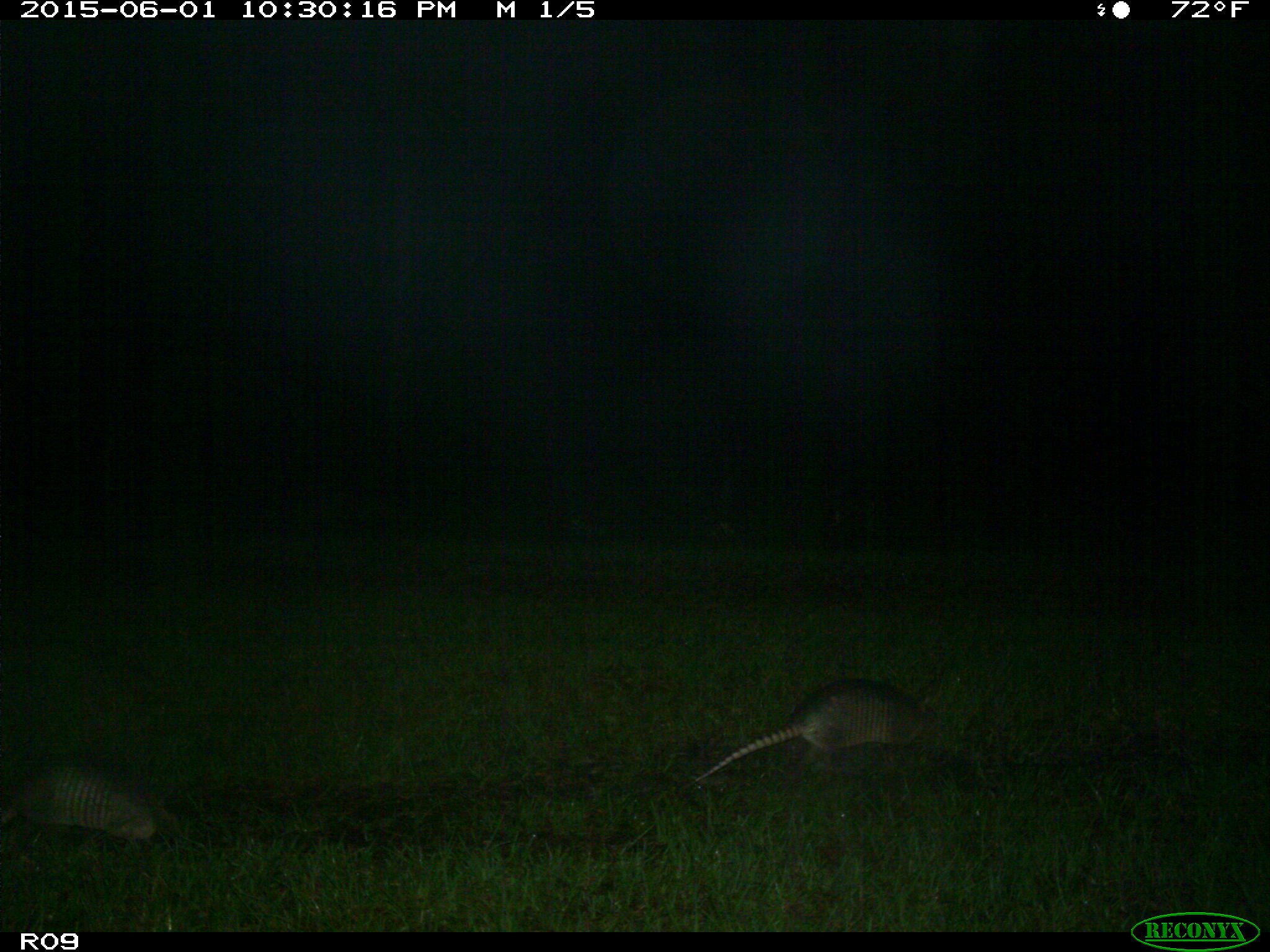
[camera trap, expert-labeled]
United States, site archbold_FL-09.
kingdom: Animalia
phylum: Chordata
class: Mammalia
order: Cingulata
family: Dasypodidae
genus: Dasypus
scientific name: Dasypus novemcinctus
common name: nine-banded armadillo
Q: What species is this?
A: Dasypus novemcinctus (nine-banded armadillo).